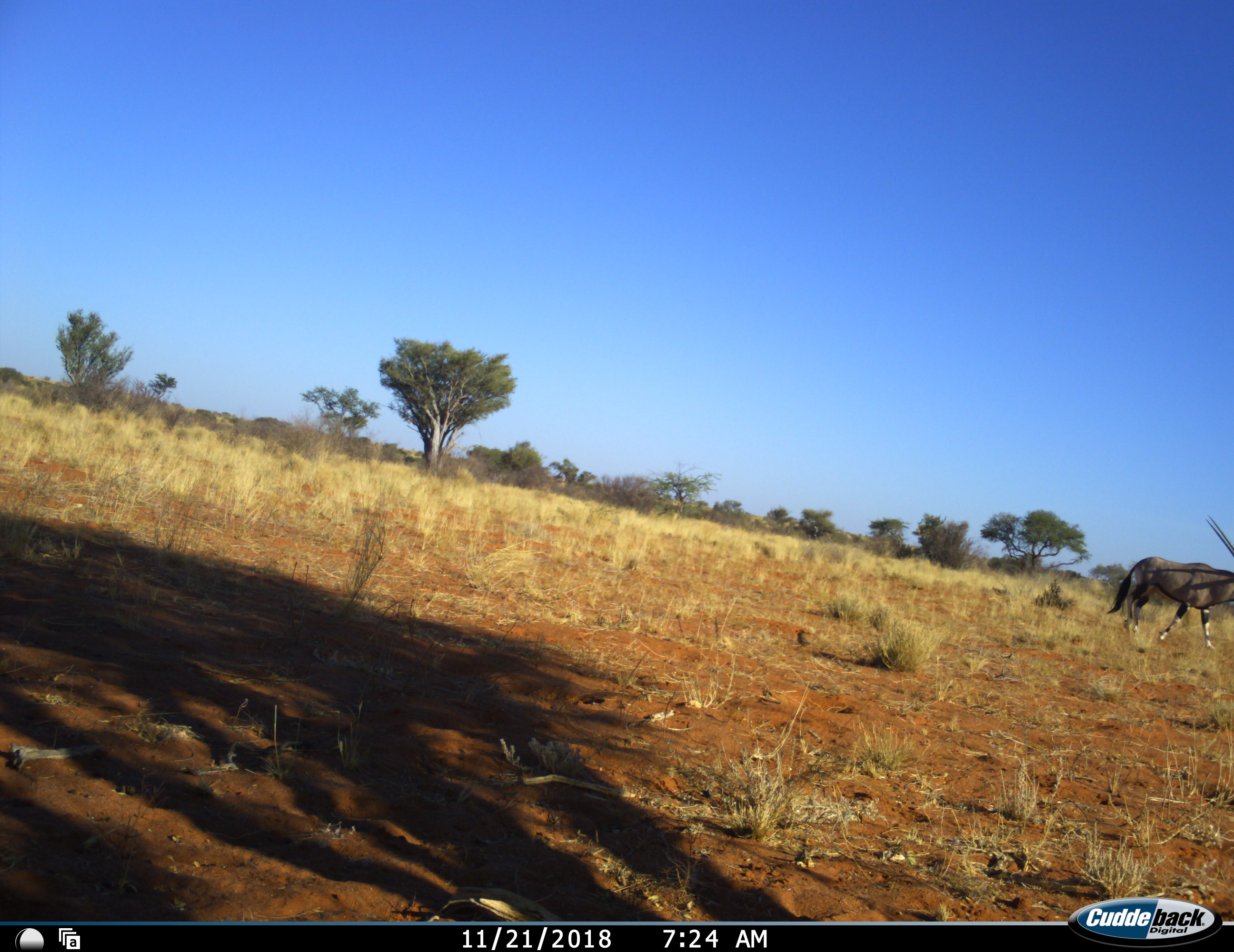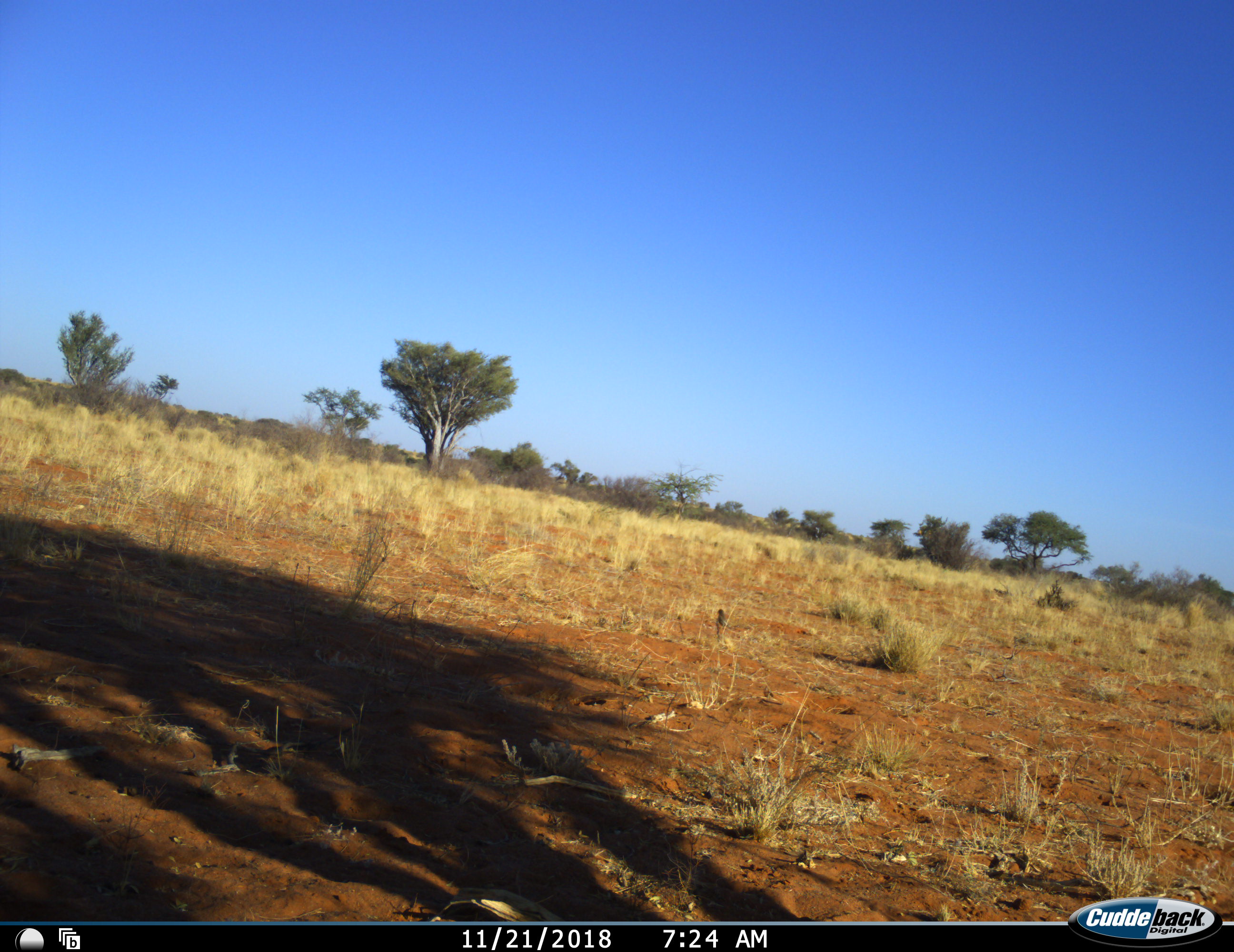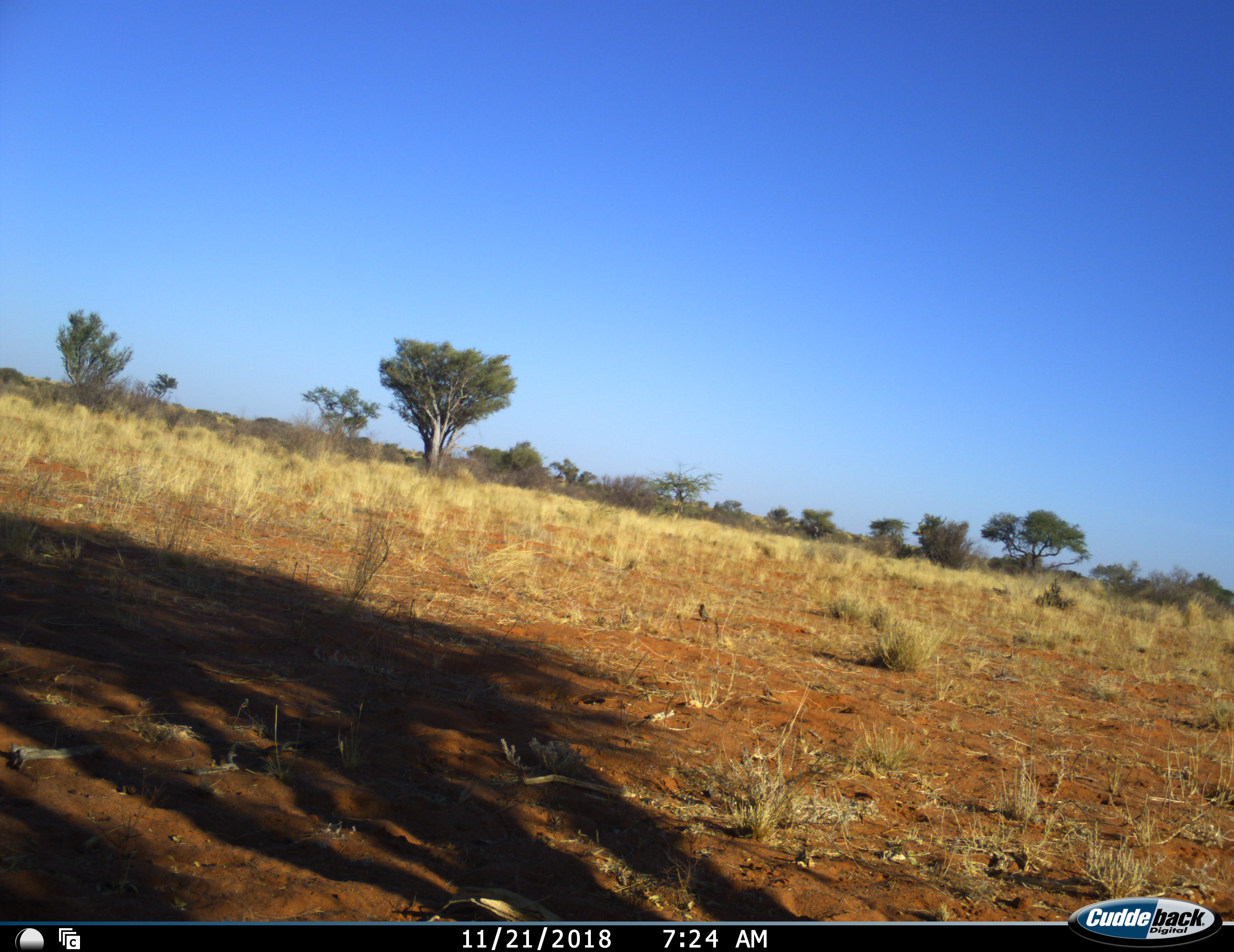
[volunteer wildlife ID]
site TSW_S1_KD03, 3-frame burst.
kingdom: Animalia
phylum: Chordata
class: Aves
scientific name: Aves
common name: bird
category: birdother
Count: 1.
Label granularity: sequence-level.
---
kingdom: Animalia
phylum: Chordata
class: Mammalia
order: Artiodactyla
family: Bovidae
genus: Oryx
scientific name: Oryx gazella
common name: gemsbok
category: oryx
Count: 1.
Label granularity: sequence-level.